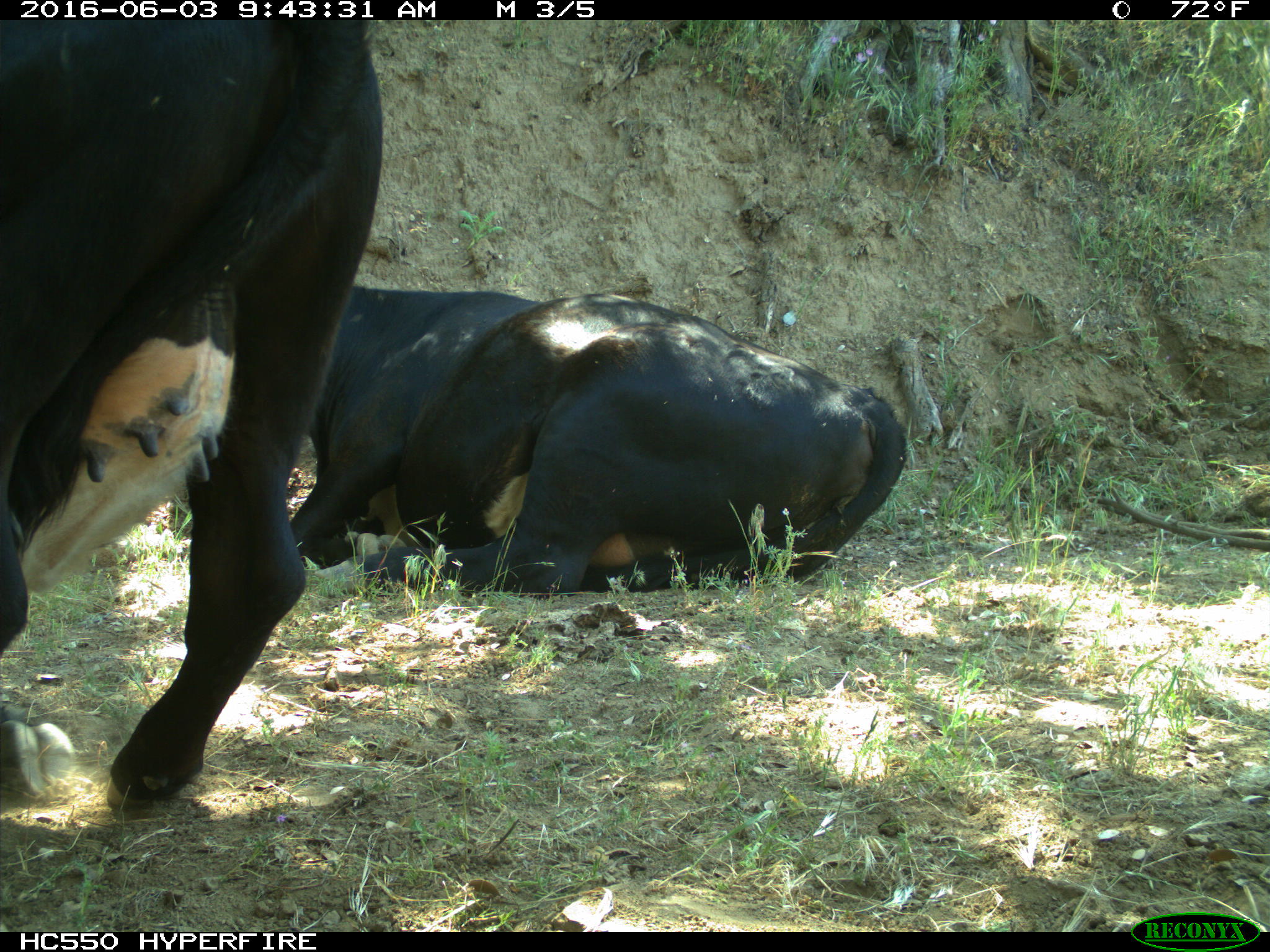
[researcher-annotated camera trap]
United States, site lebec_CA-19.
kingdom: Animalia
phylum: Chordata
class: Mammalia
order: Artiodactyla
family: Bovidae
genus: Bos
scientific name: Bos taurus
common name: domestic cow